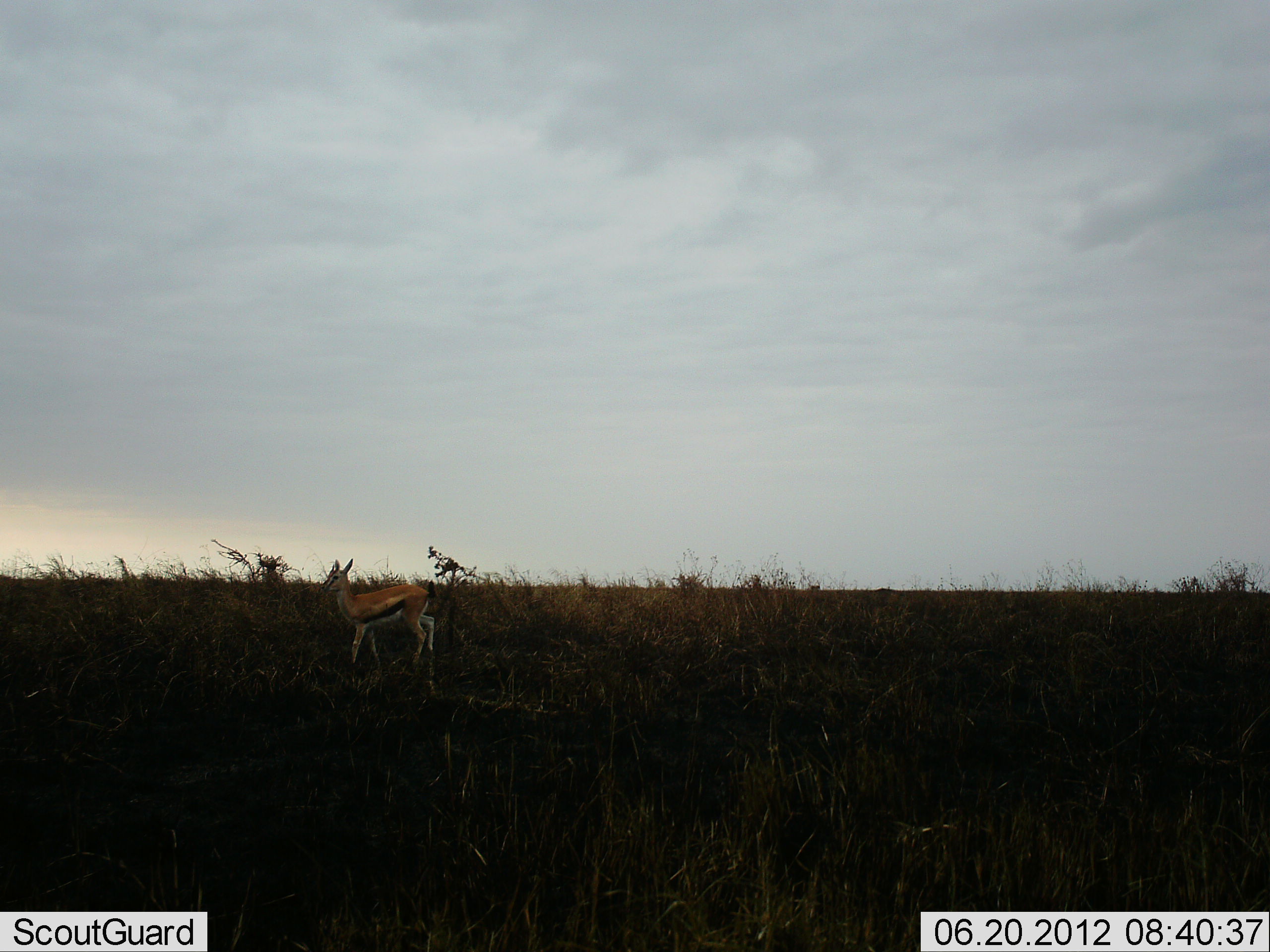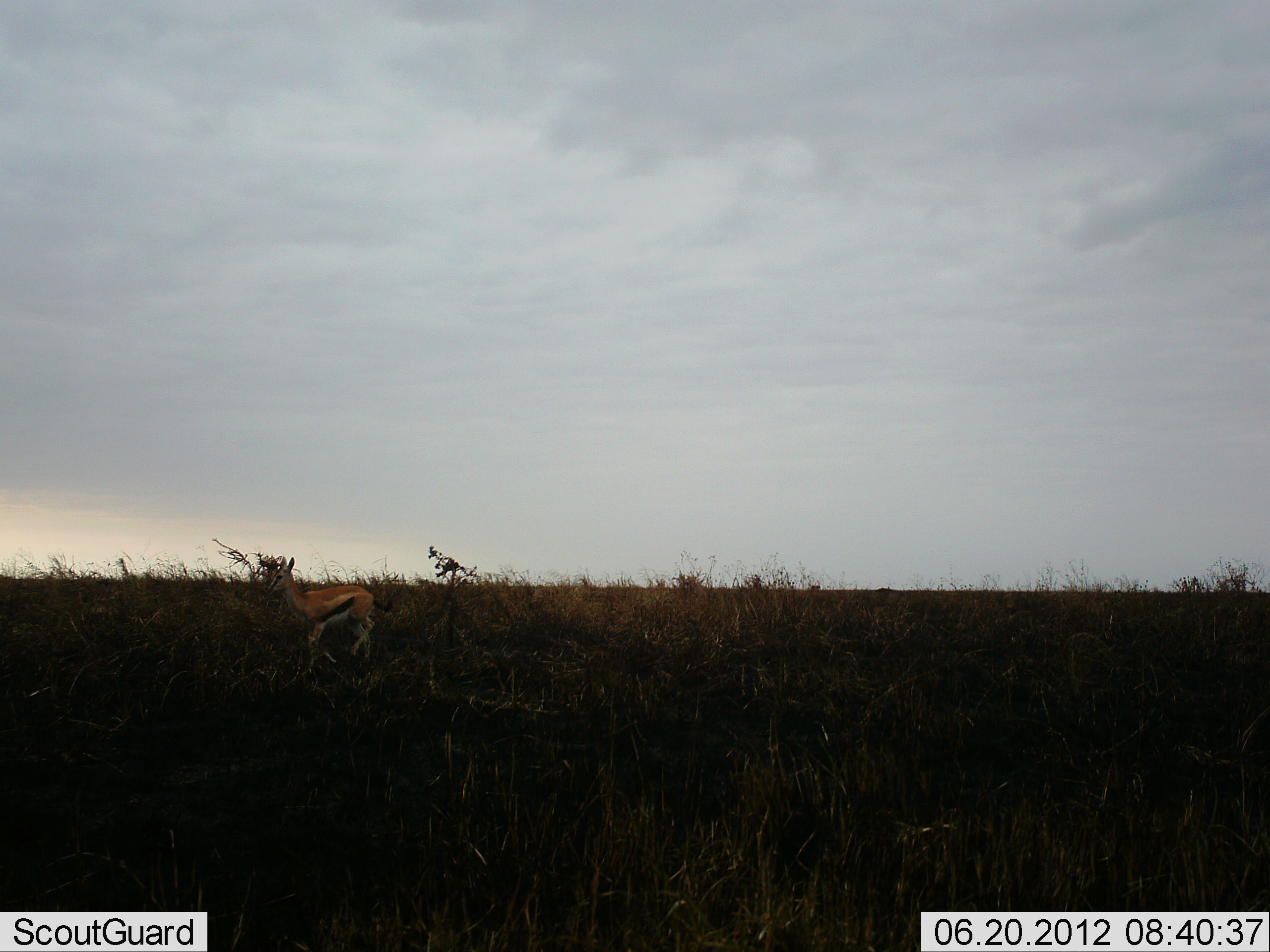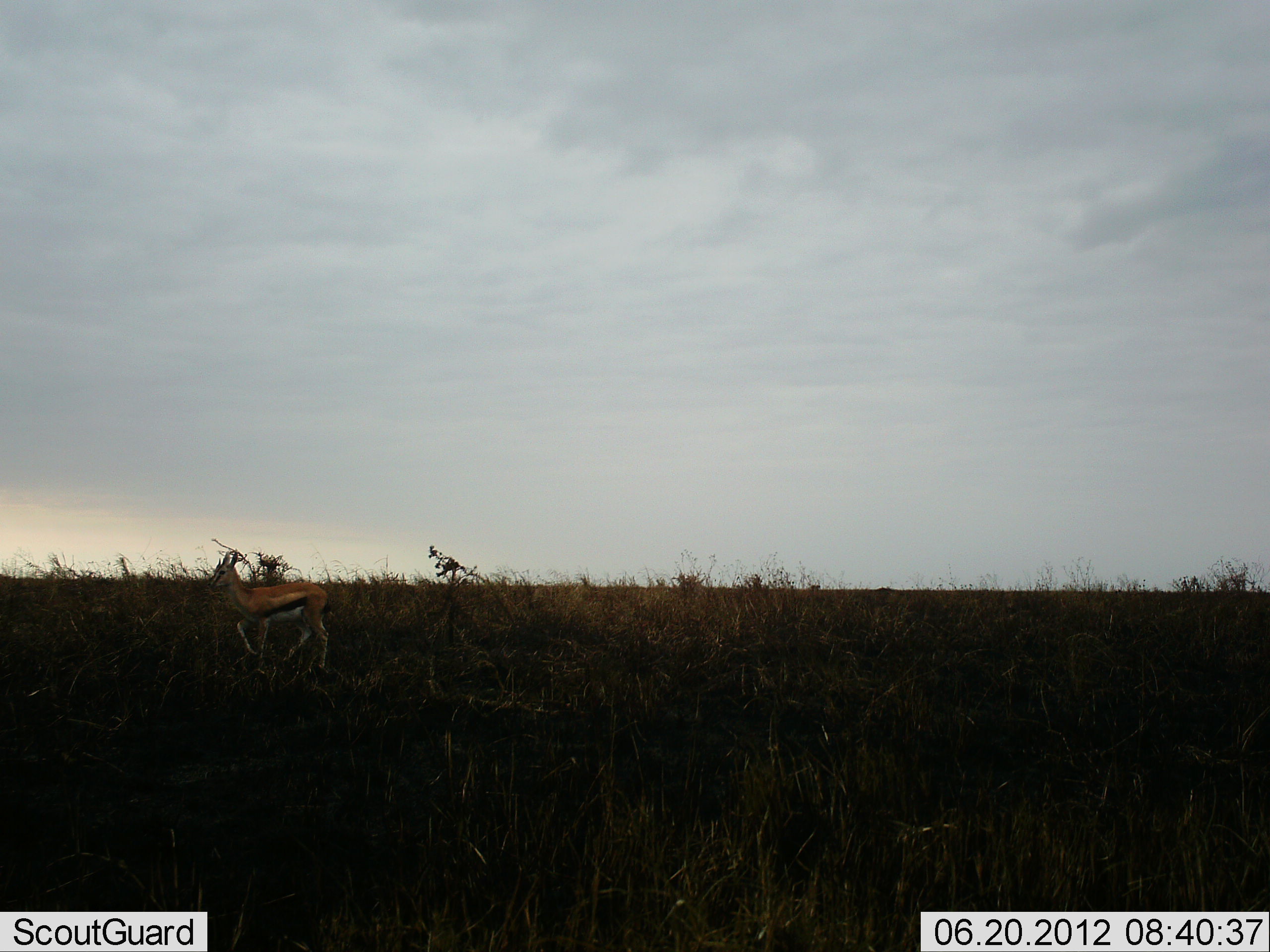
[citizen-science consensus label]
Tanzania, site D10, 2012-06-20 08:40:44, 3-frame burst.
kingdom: Animalia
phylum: Chordata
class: Mammalia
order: Artiodactyla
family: Bovidae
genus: Eudorcas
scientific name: Eudorcas thomsonii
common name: thomson's gazelle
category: gazellethomsons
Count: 1.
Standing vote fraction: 0%.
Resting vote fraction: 0%.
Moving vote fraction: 100%.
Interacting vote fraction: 0%.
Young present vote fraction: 0%.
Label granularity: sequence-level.